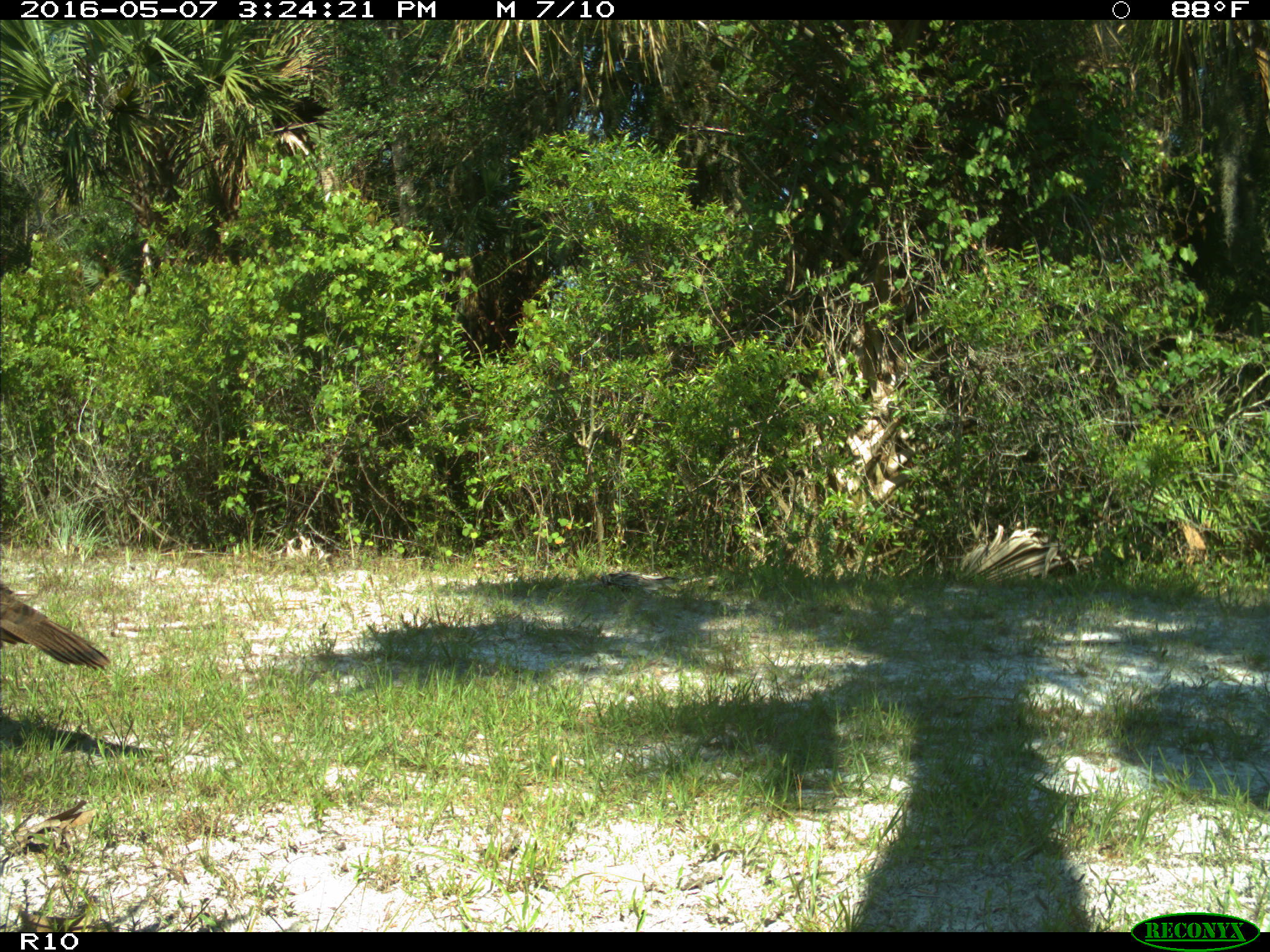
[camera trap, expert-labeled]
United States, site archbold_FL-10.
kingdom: Animalia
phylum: Chordata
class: Aves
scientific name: Aves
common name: birds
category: unidentified bird